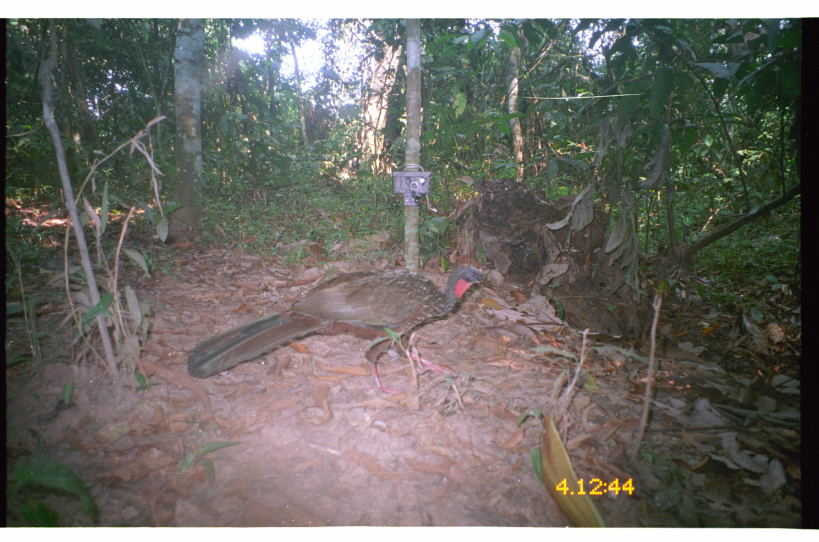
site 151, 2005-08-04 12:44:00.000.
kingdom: Animalia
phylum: Chordata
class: Aves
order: Galliformes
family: Cracidae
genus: Penelope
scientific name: Penelope jacquacu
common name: spix's guan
Penelope jacquacu (spix's guan).